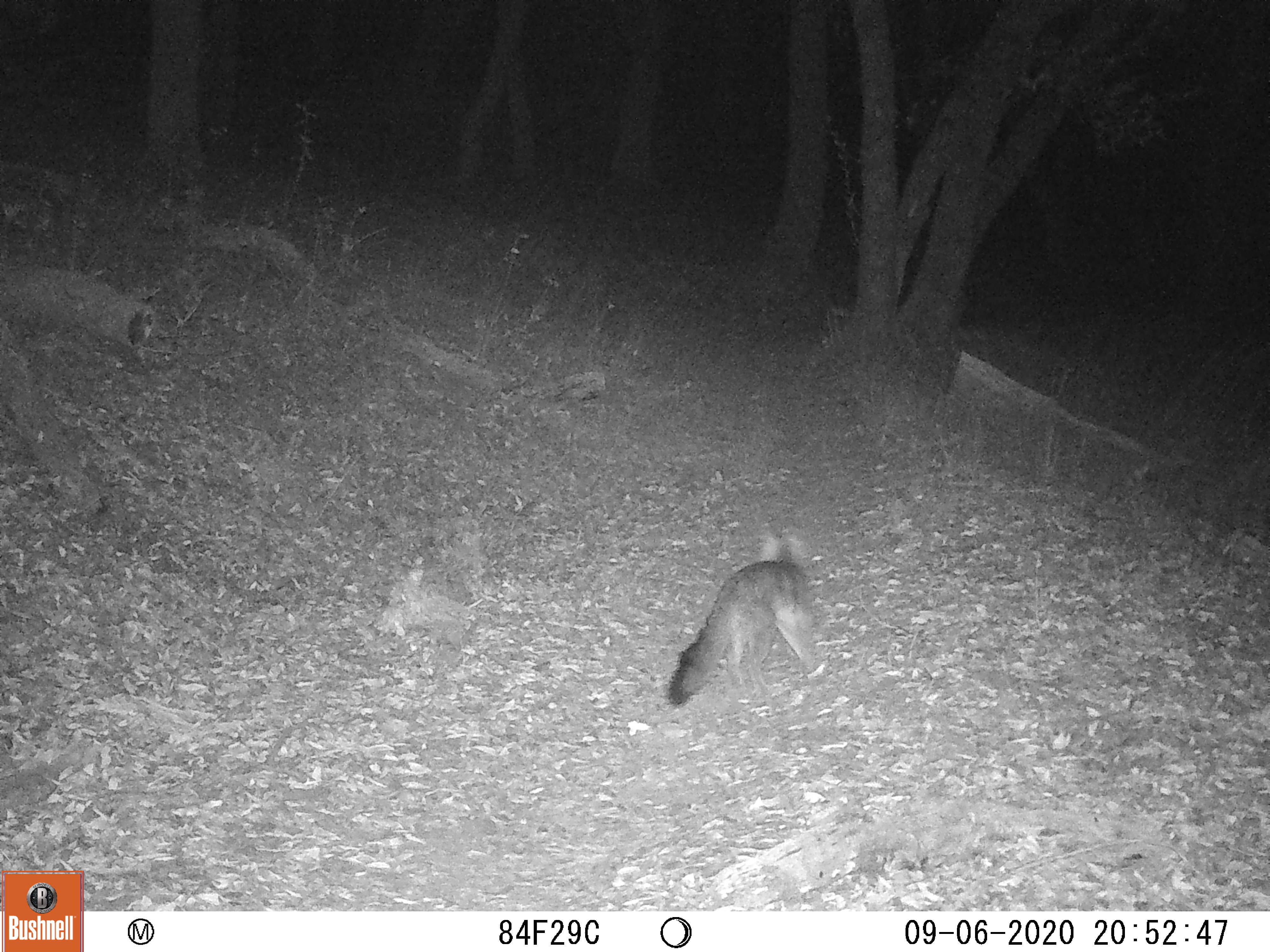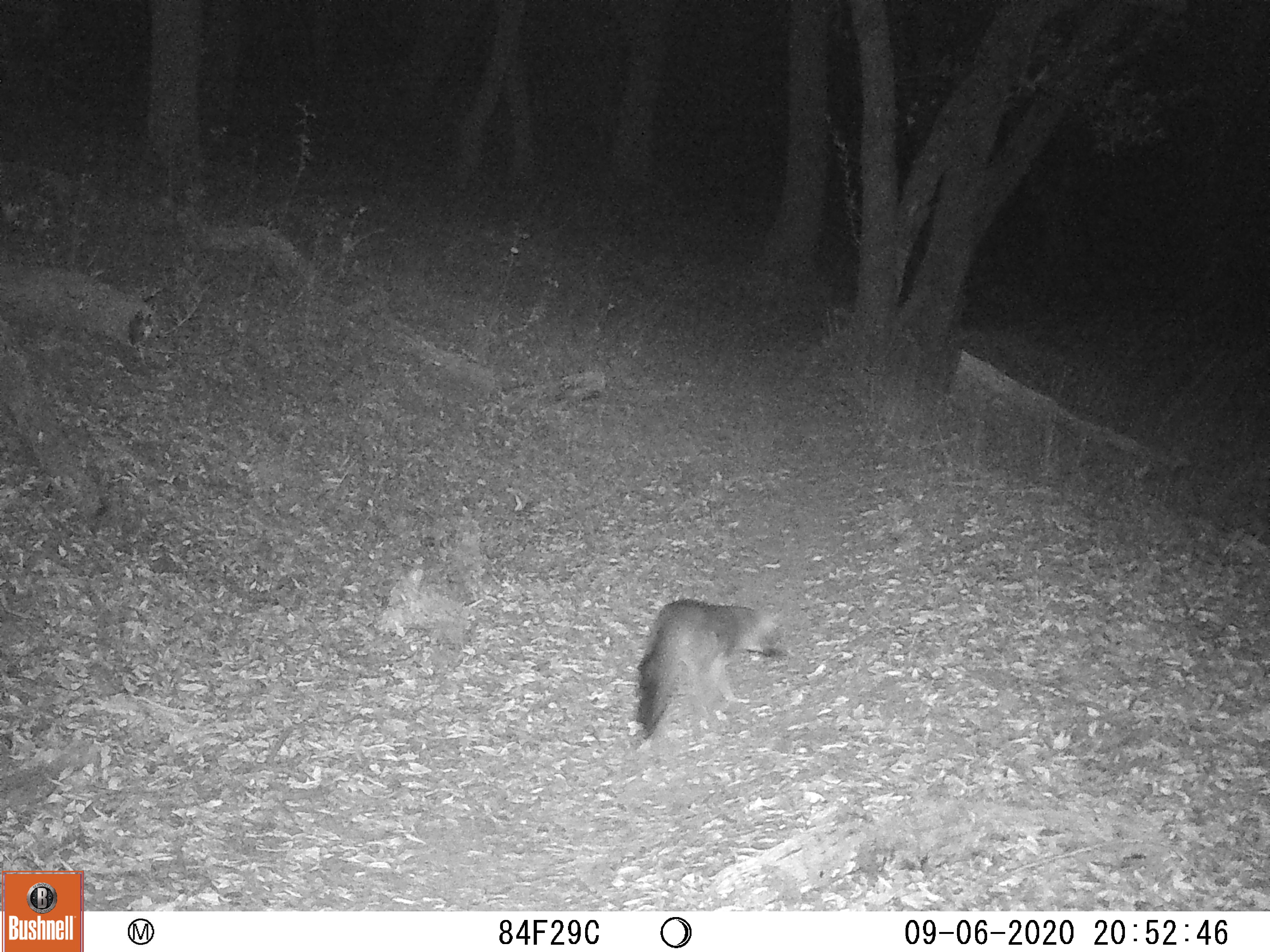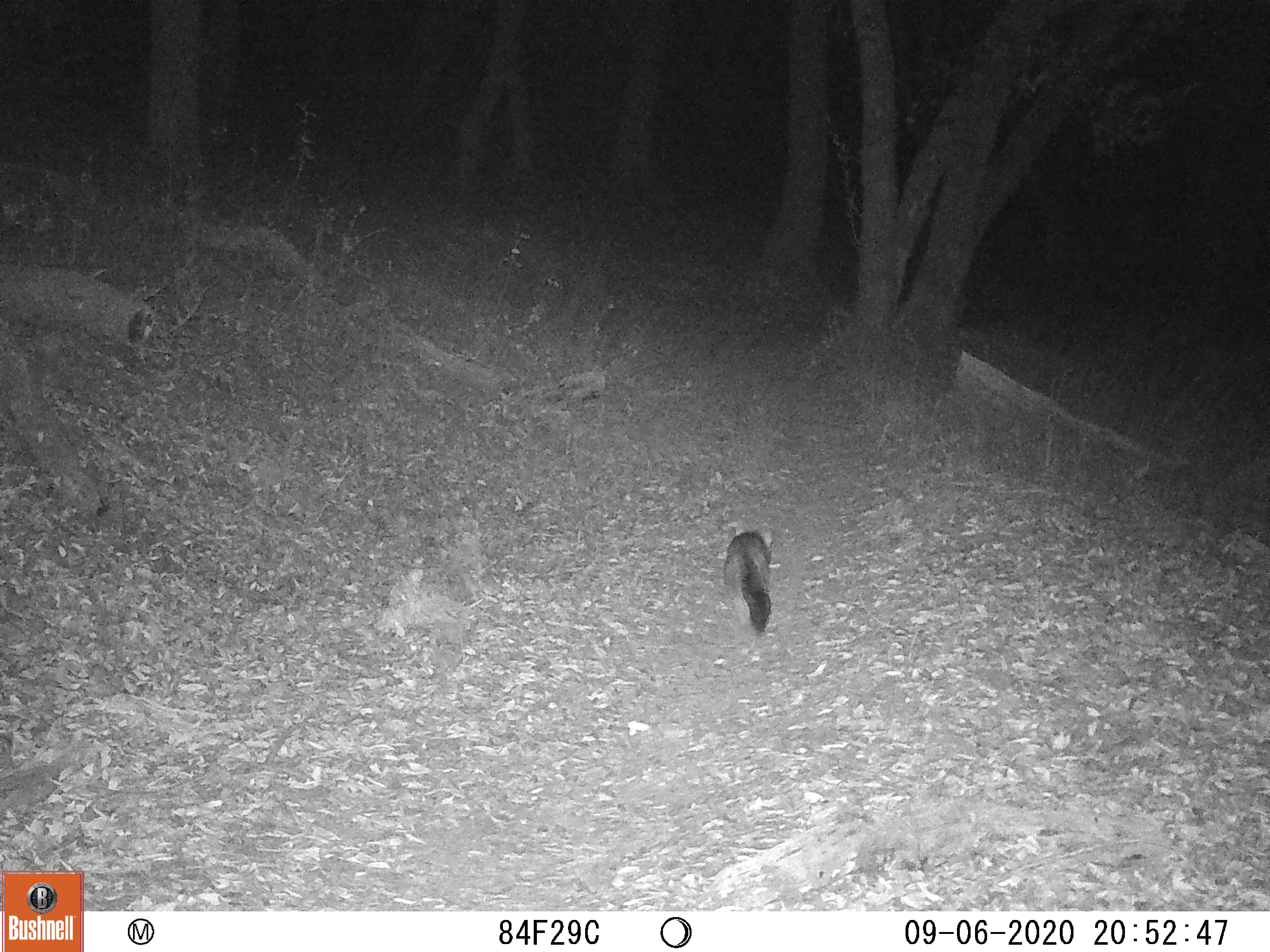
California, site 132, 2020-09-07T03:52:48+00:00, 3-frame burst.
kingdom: Animalia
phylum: Chordata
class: Mammalia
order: Carnivora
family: Canidae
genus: Urocyon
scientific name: Urocyon cinereoargenteus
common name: gray fox